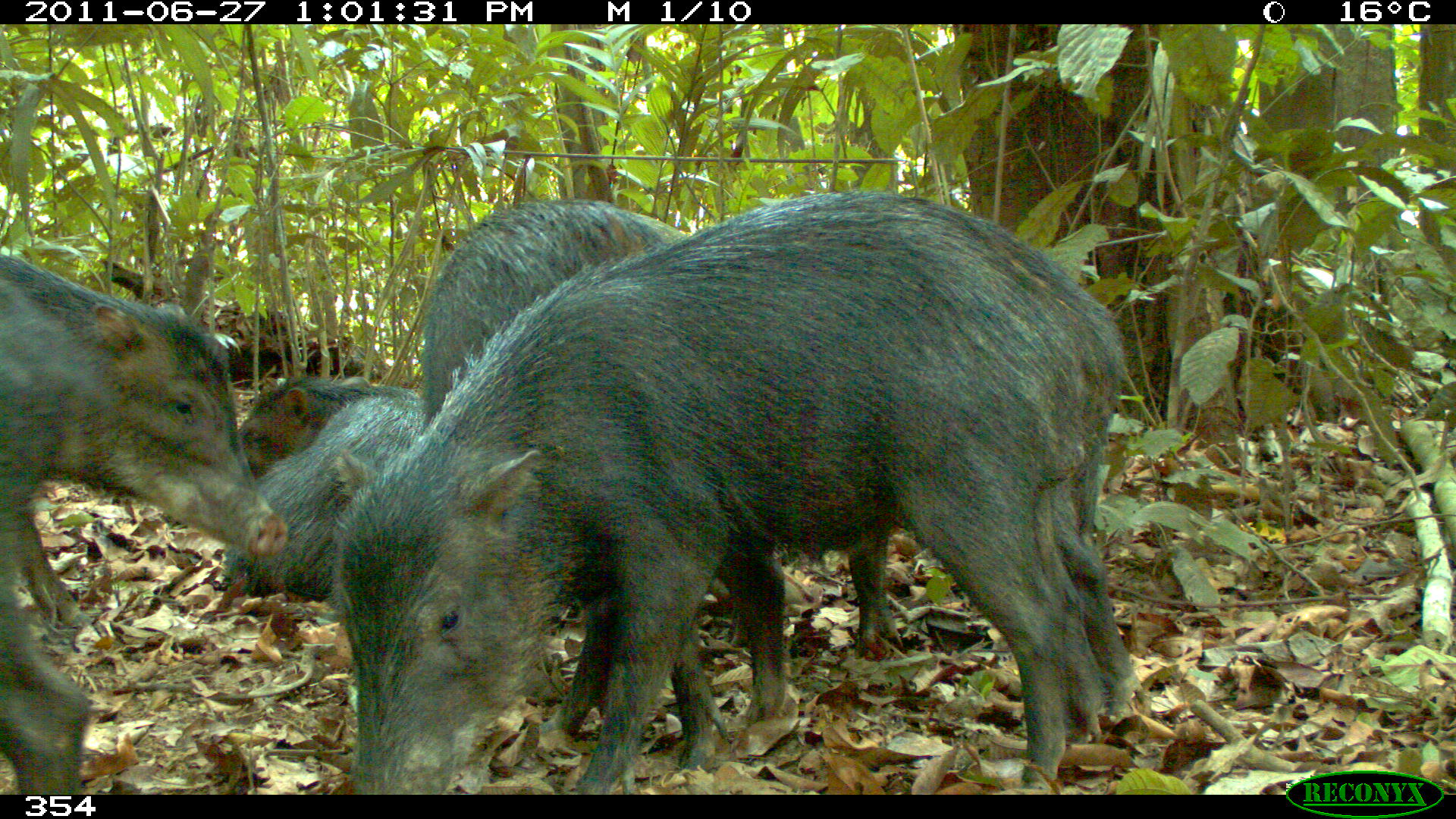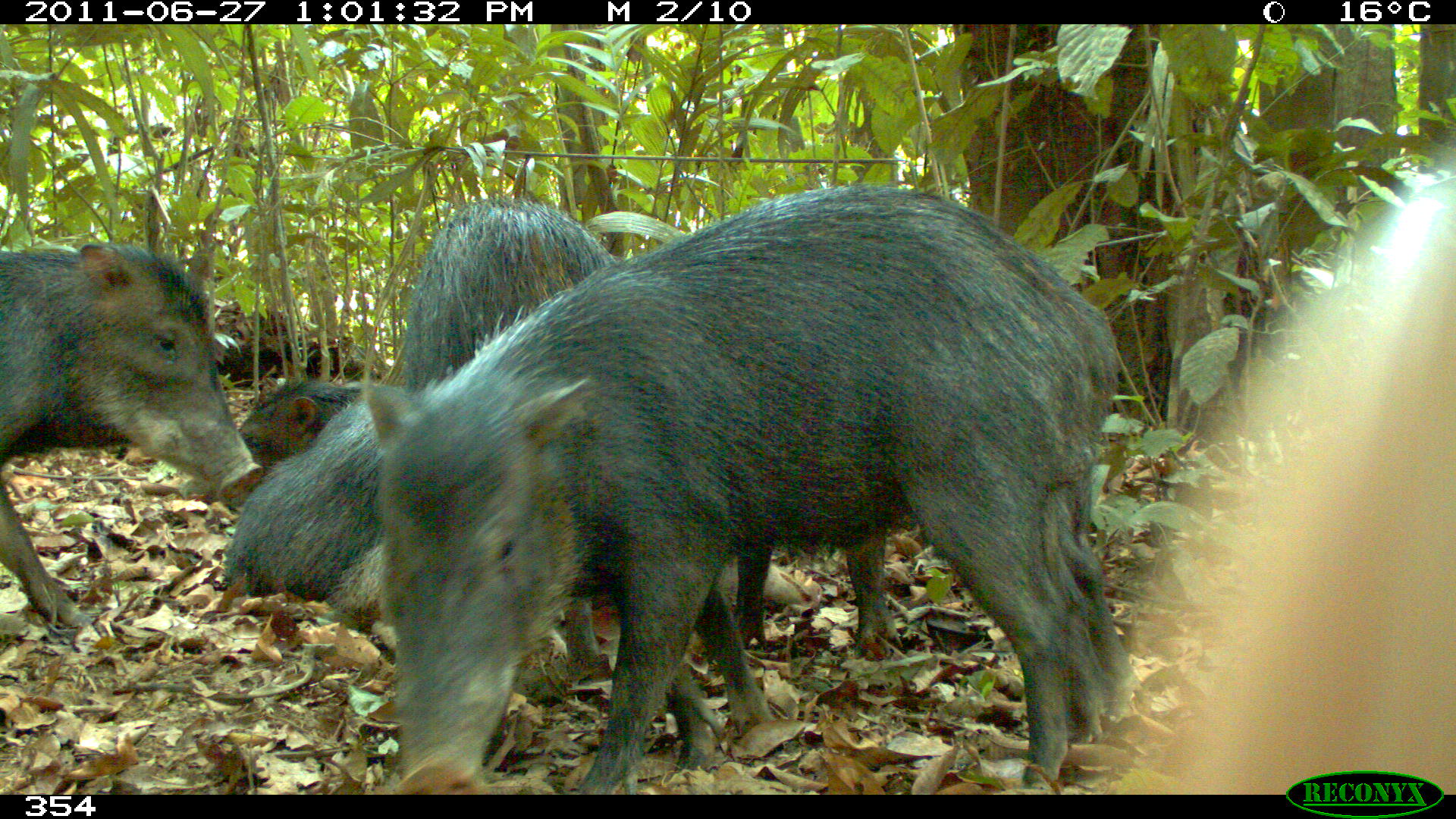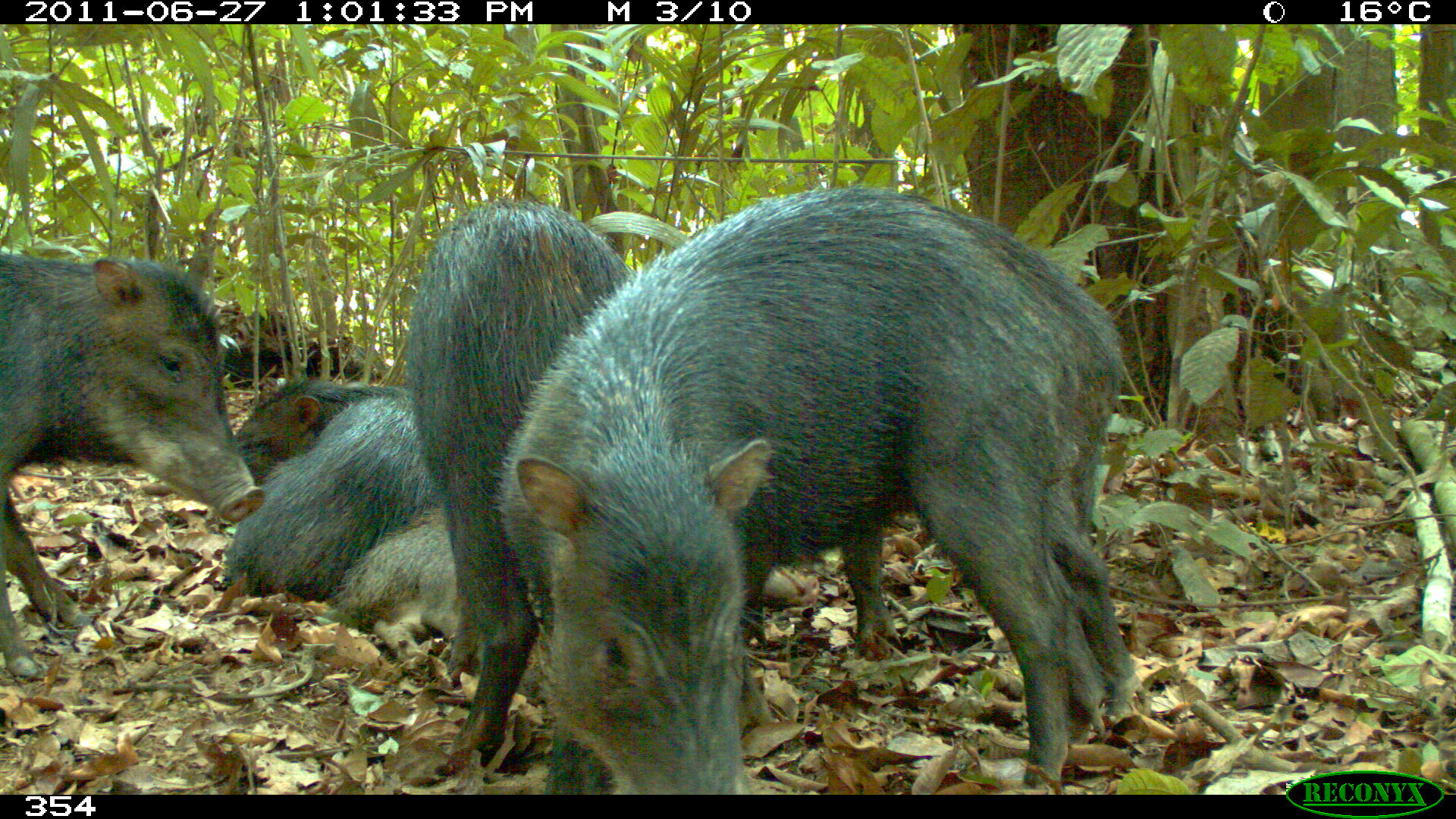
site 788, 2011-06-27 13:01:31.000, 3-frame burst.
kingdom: Animalia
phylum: Chordata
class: Mammalia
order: Artiodactyla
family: Tayassuidae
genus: Tayassu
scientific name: Tayassu pecari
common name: white-lipped peccary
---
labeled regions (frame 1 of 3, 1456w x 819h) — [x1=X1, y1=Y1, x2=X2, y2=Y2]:
tayassu pecari: [x1=331, y1=187, x2=1124, y2=794]; [x1=423, y1=197, x2=905, y2=722]; [x1=0, y1=255, x2=289, y2=629]; [x1=0, y1=277, x2=95, y2=795]; [x1=223, y1=376, x2=421, y2=601]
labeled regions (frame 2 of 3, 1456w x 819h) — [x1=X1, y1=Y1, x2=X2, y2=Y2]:
tayassu pecari: [x1=367, y1=183, x2=1128, y2=793]; [x1=388, y1=199, x2=898, y2=731]; [x1=1, y1=243, x2=260, y2=628]; [x1=200, y1=376, x2=388, y2=603]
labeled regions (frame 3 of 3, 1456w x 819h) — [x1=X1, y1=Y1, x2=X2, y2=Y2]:
tayassu pecari: [x1=499, y1=183, x2=1127, y2=792]; [x1=401, y1=202, x2=635, y2=767]; [x1=0, y1=253, x2=260, y2=680]; [x1=335, y1=510, x2=819, y2=661]; [x1=226, y1=376, x2=441, y2=601]